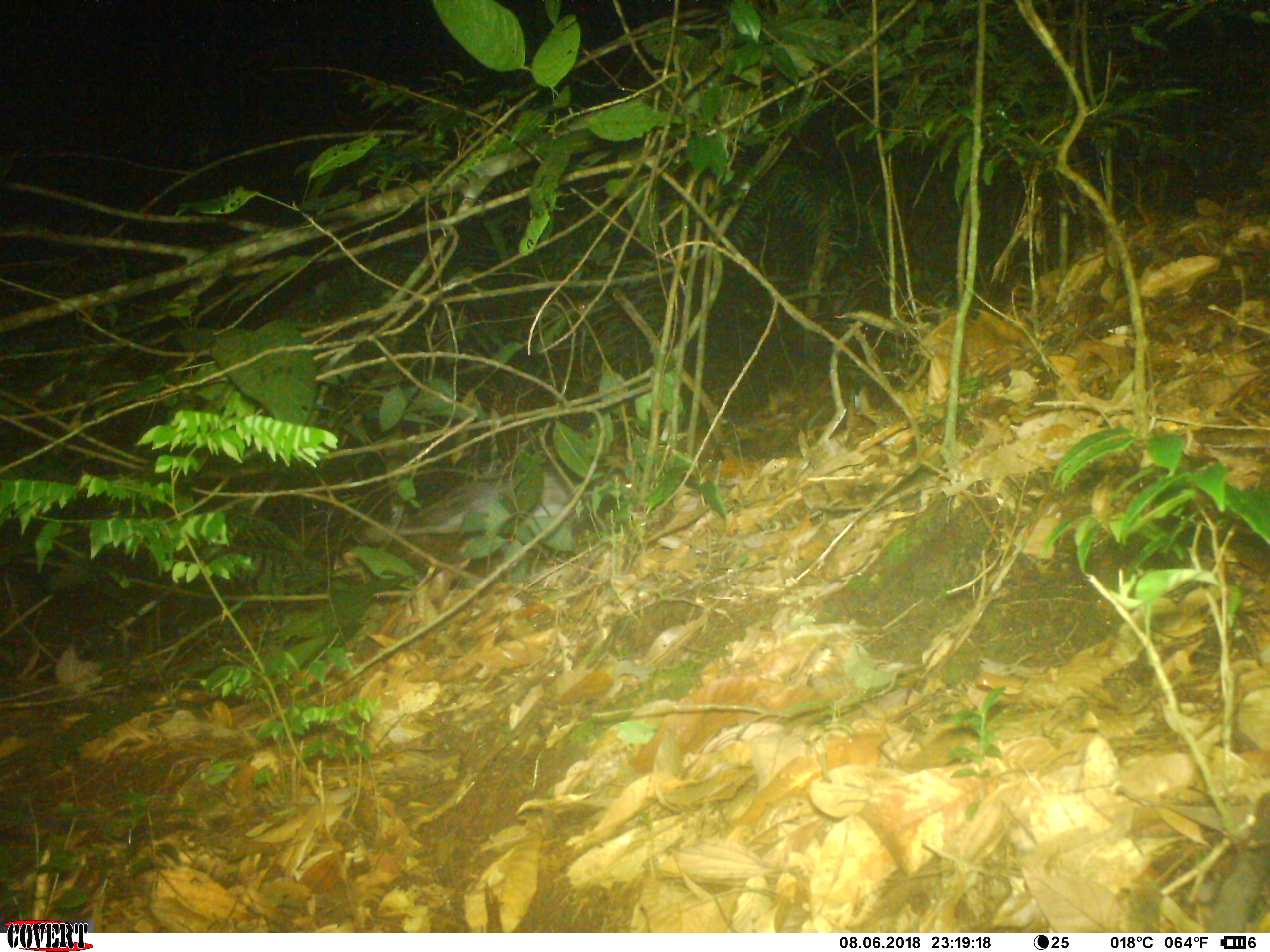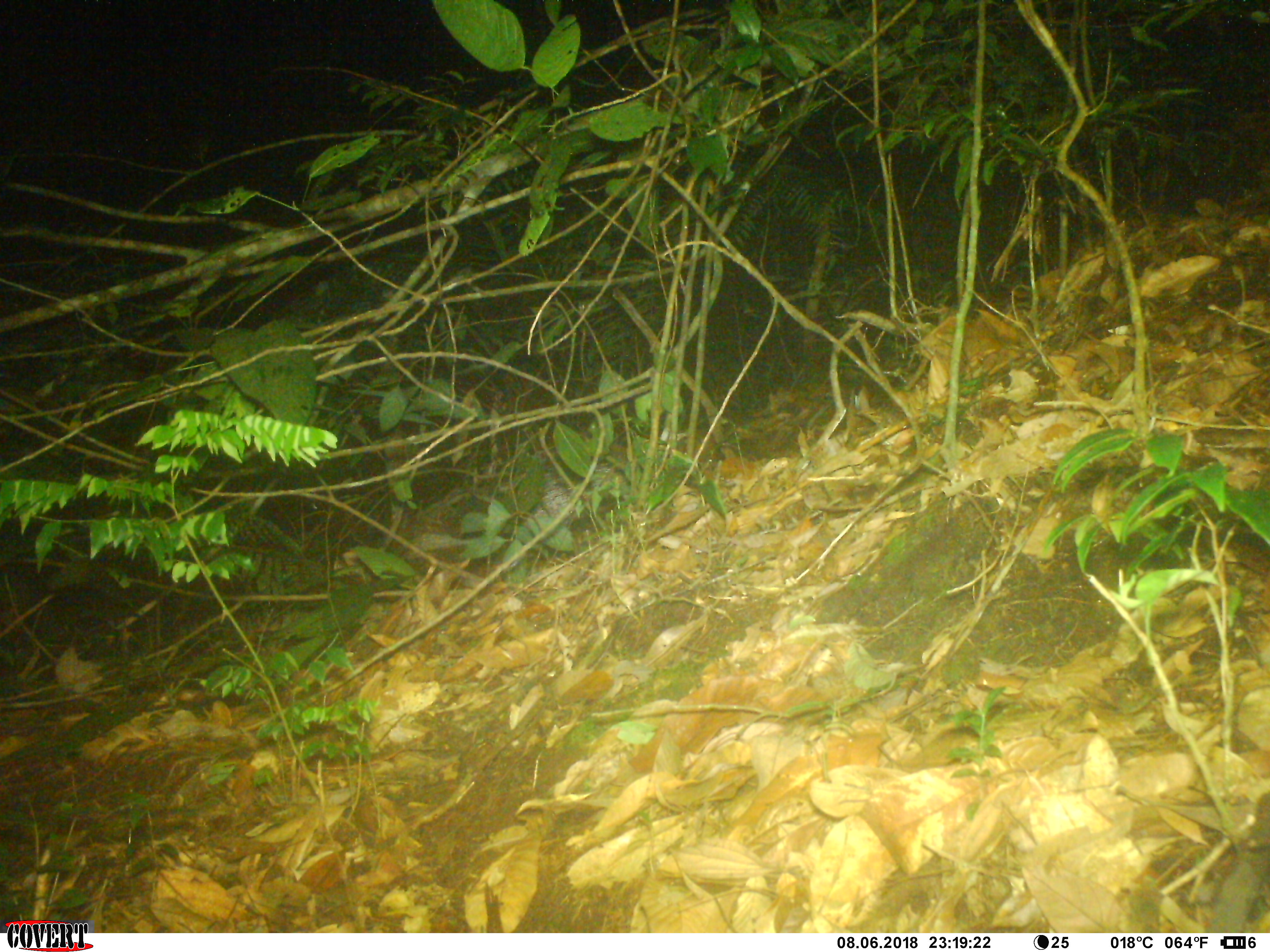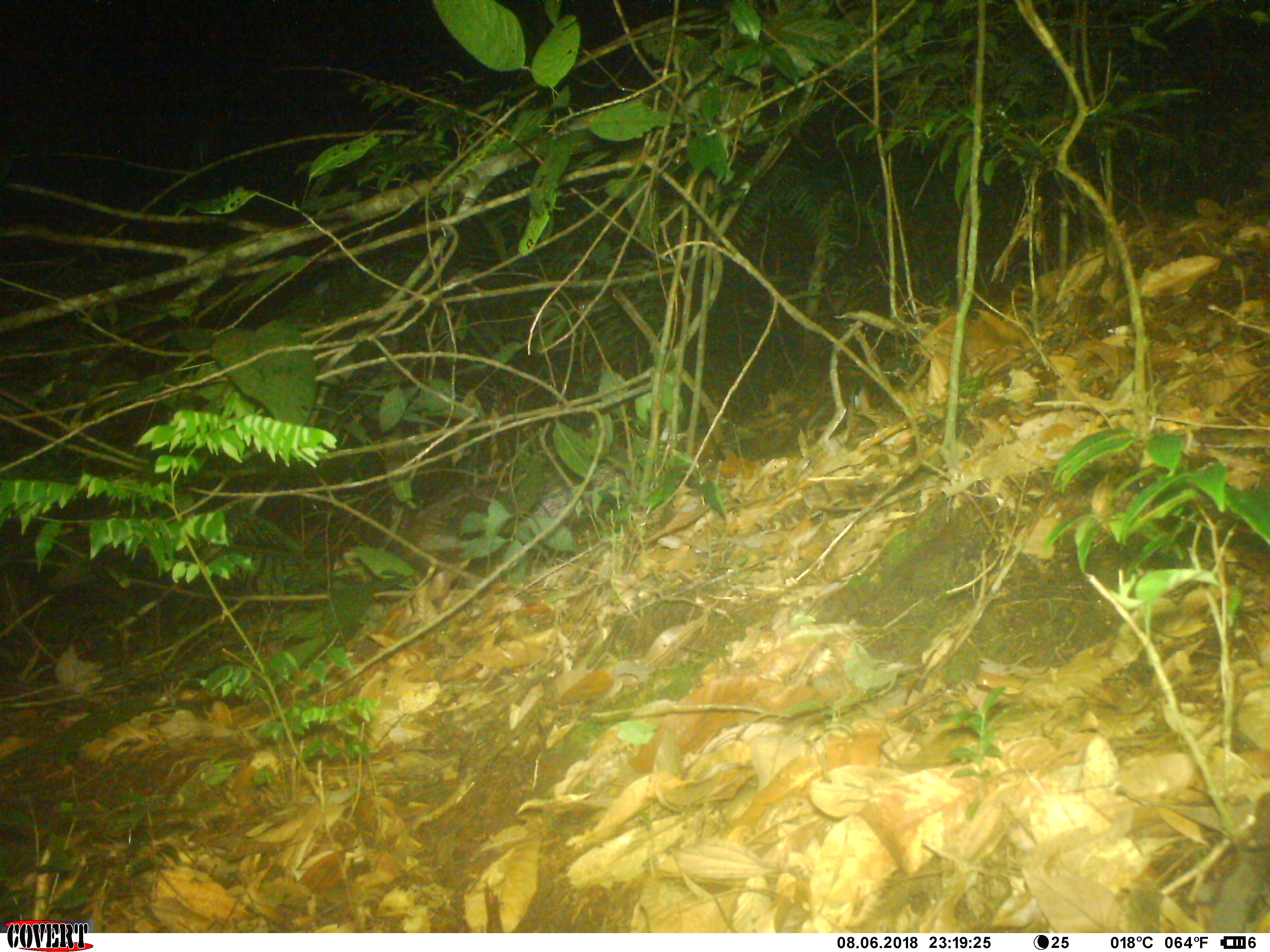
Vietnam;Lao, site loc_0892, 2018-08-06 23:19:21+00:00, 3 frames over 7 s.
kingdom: Animalia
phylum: Chordata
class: Mammalia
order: Rodentia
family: Hystricidae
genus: Atherurus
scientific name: Atherurus macrourus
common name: asiatic brush-tailed porcupine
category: asiatic brush tailed porcupine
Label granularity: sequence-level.